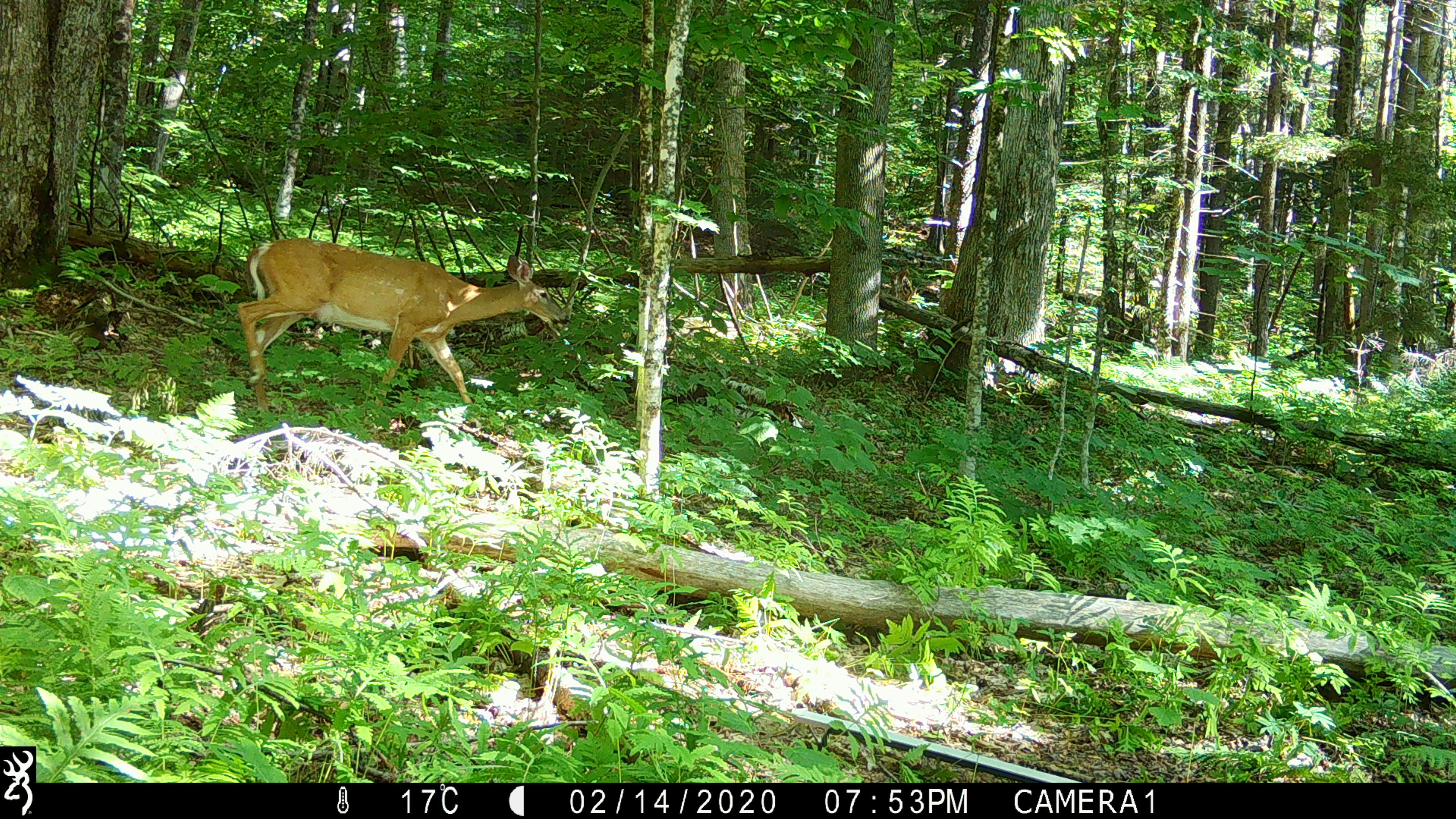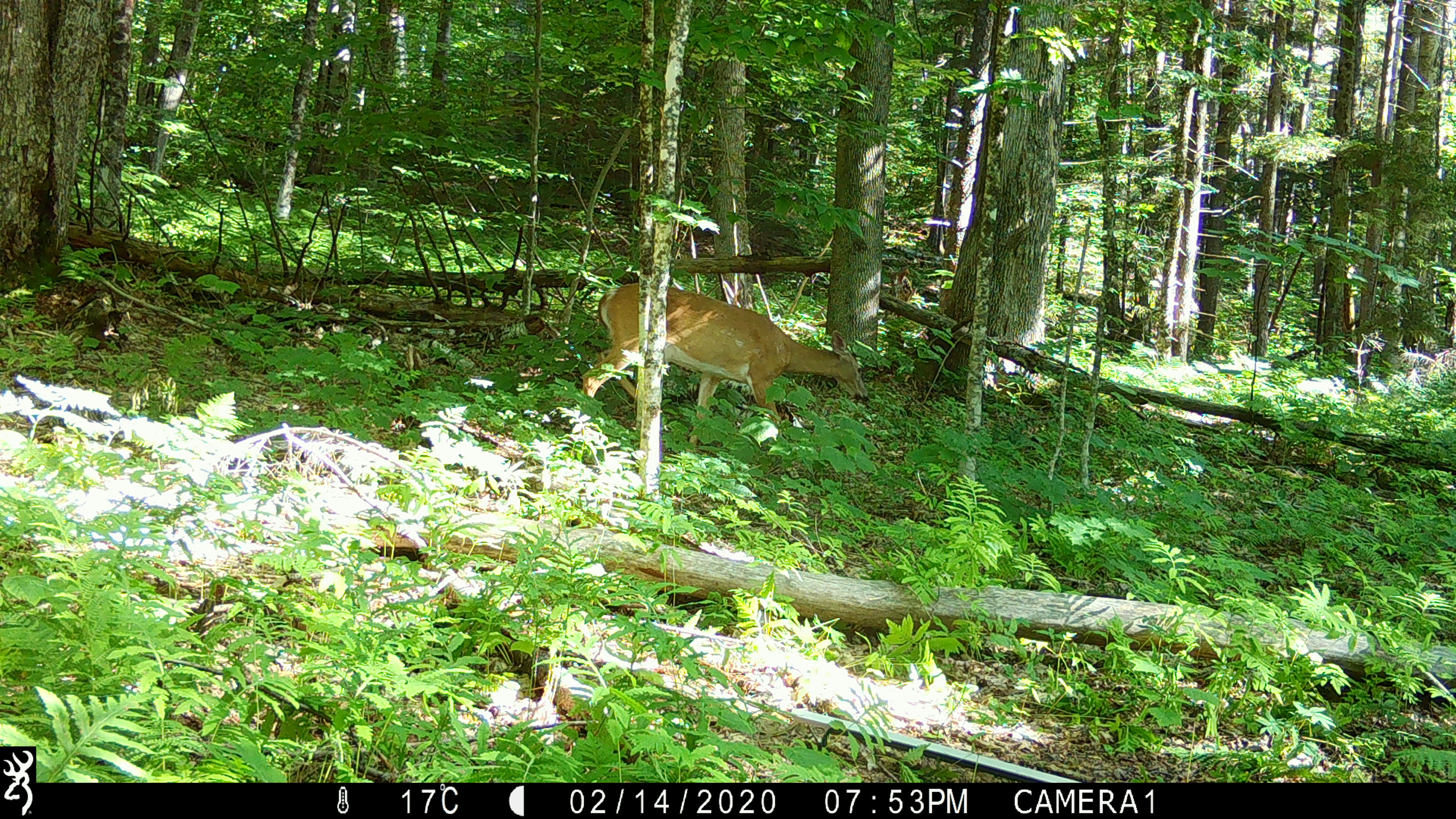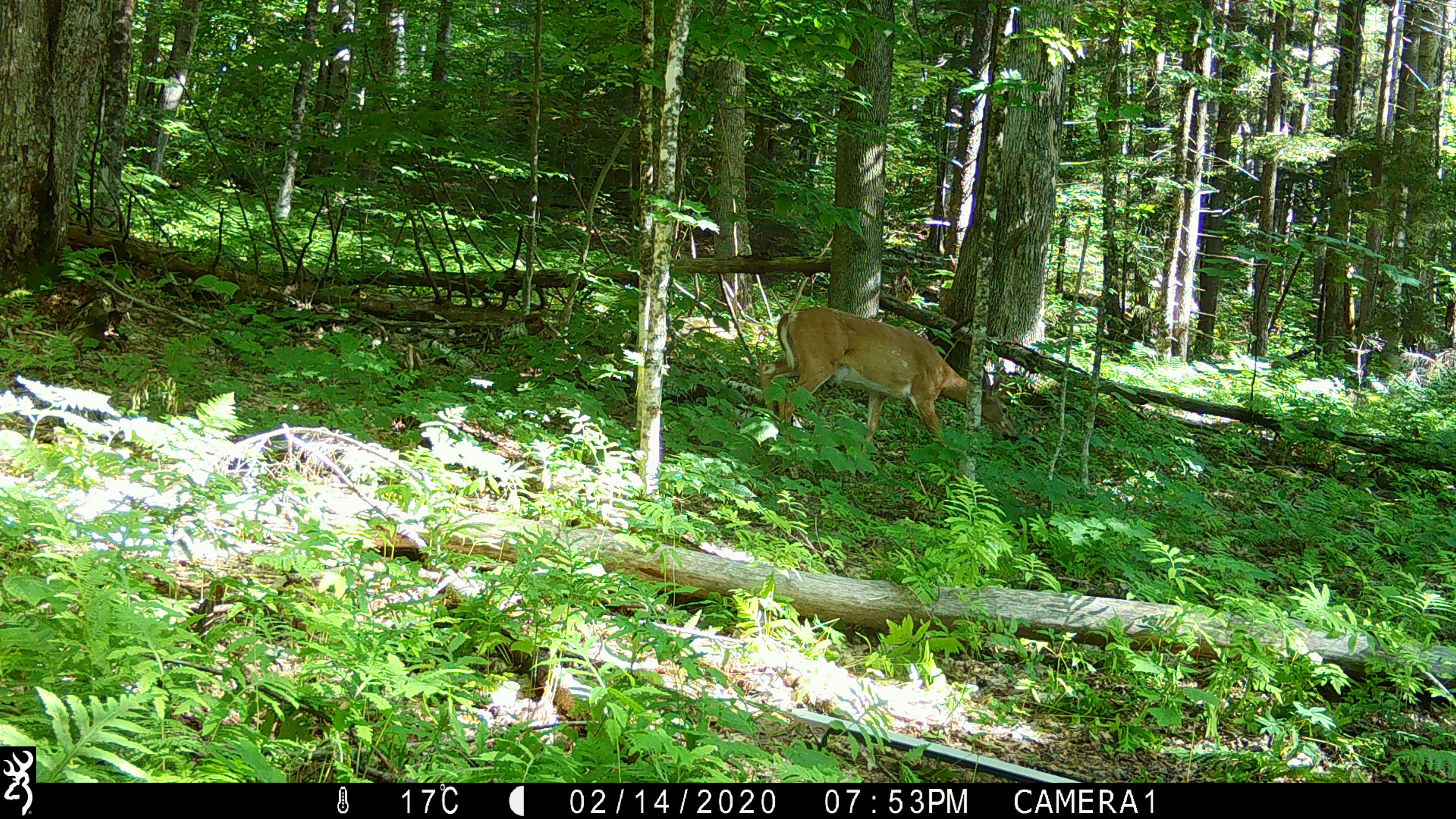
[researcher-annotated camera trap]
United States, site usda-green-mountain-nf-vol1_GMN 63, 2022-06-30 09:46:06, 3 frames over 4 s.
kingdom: Animalia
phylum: Chordata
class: Mammalia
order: Artiodactyla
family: Cervidae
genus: Odocoileus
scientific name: Odocoileus virginianus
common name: white-tailed deer